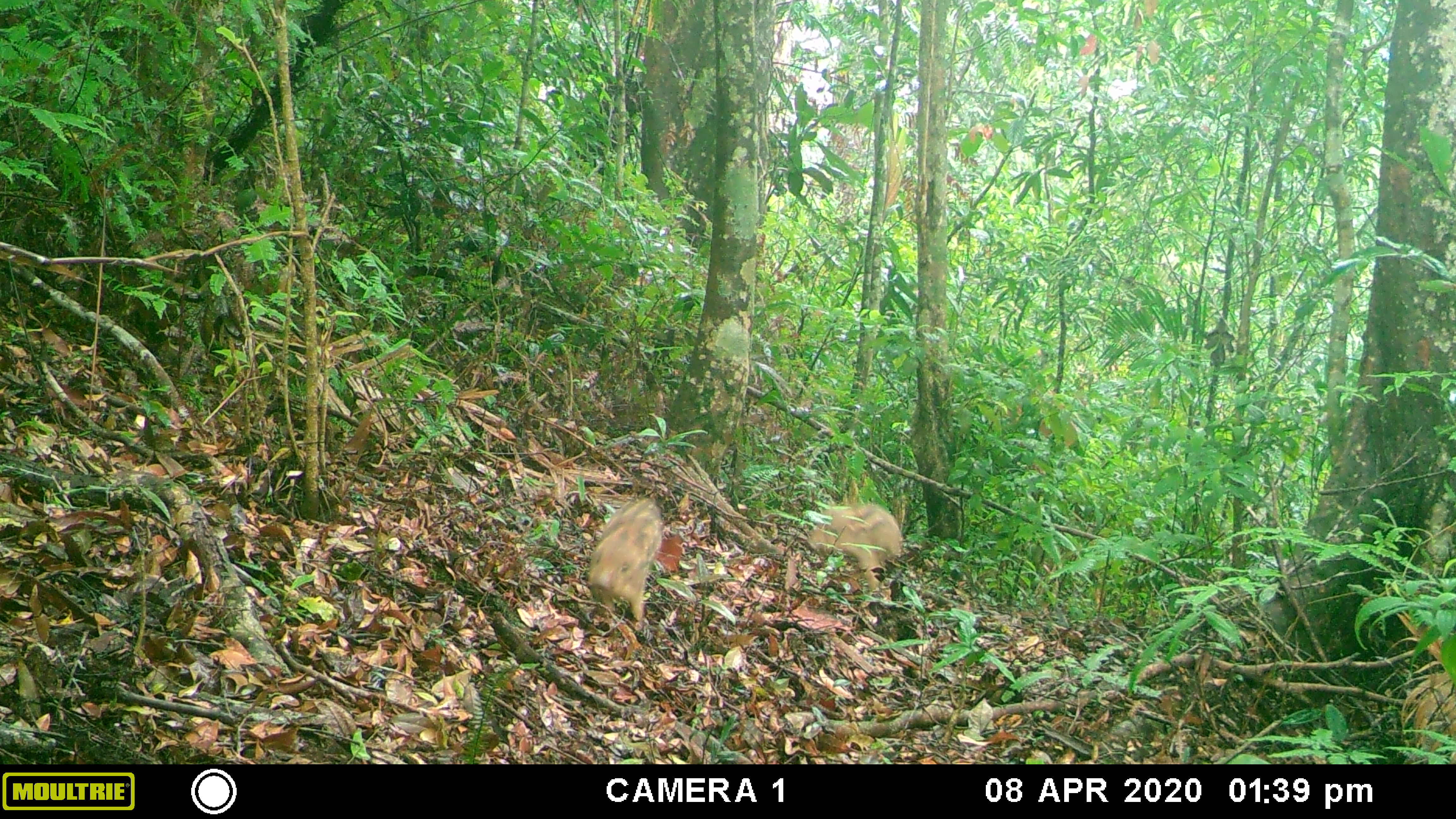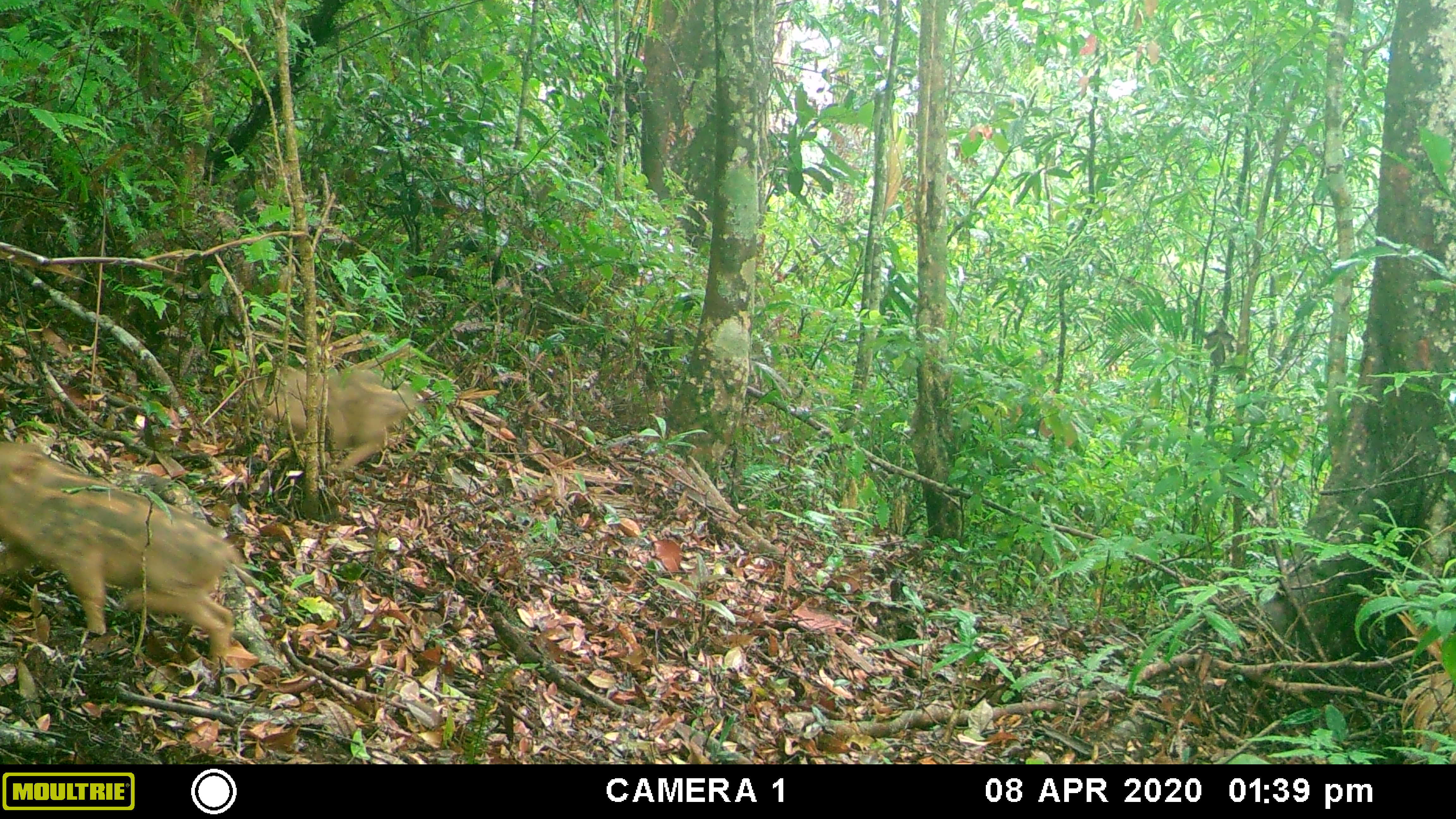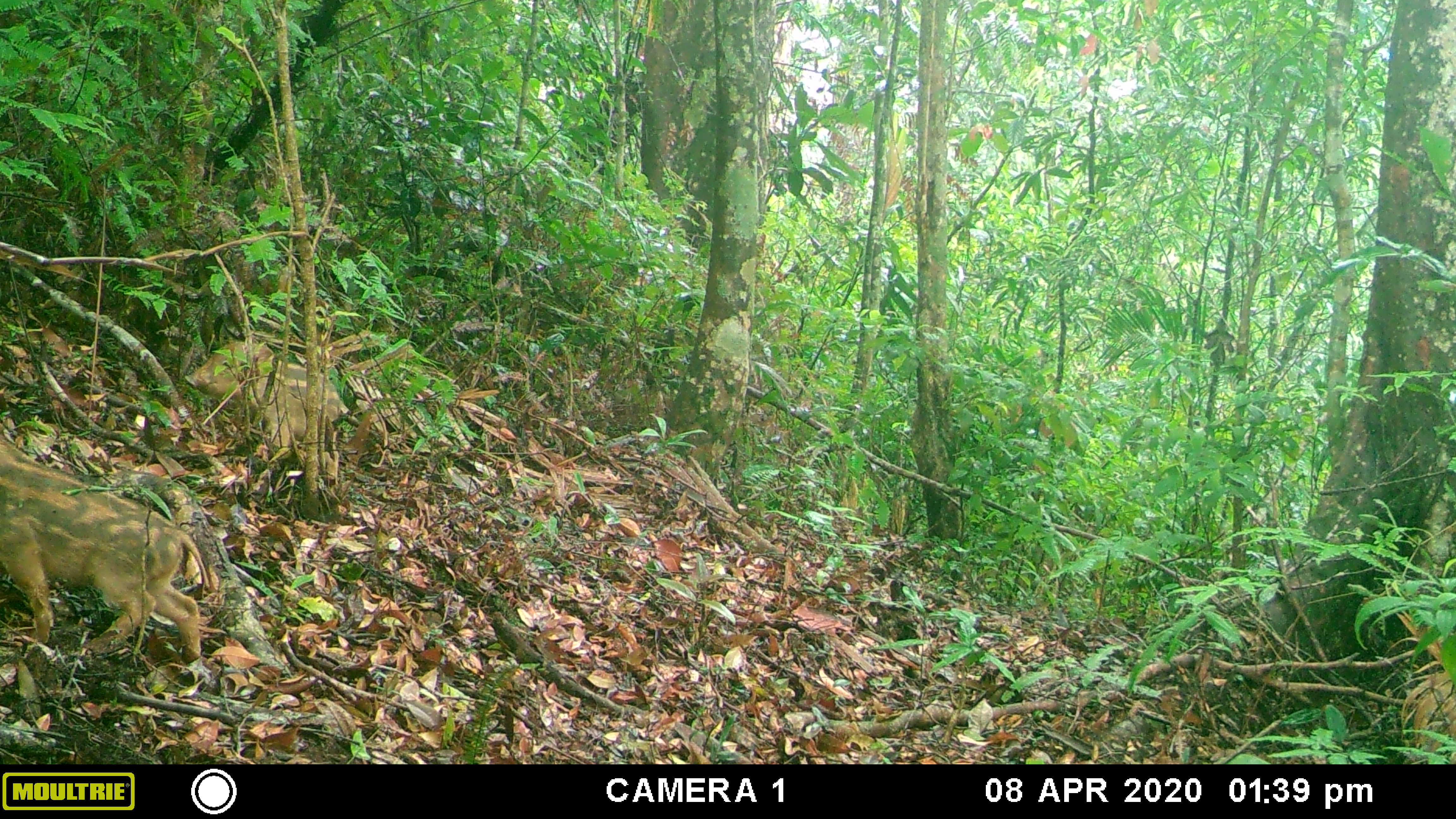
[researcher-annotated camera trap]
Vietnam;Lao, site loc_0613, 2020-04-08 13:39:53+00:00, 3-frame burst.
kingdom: Animalia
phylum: Chordata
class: Mammalia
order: Artiodactyla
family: Suidae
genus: Sus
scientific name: Sus scrofa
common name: eurasian wild pig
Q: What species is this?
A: Eurasian wild pig (Sus scrofa).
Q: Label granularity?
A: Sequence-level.